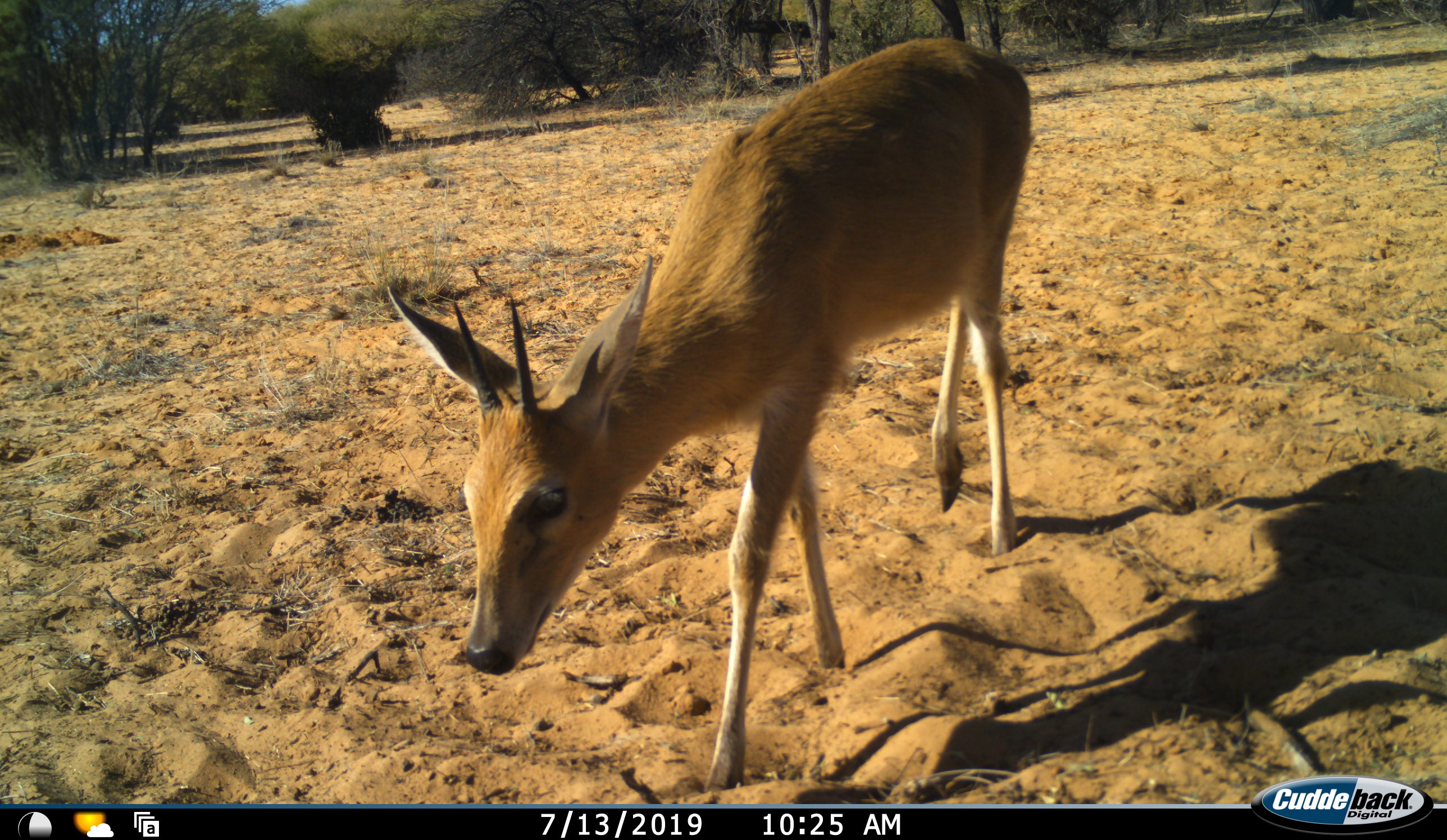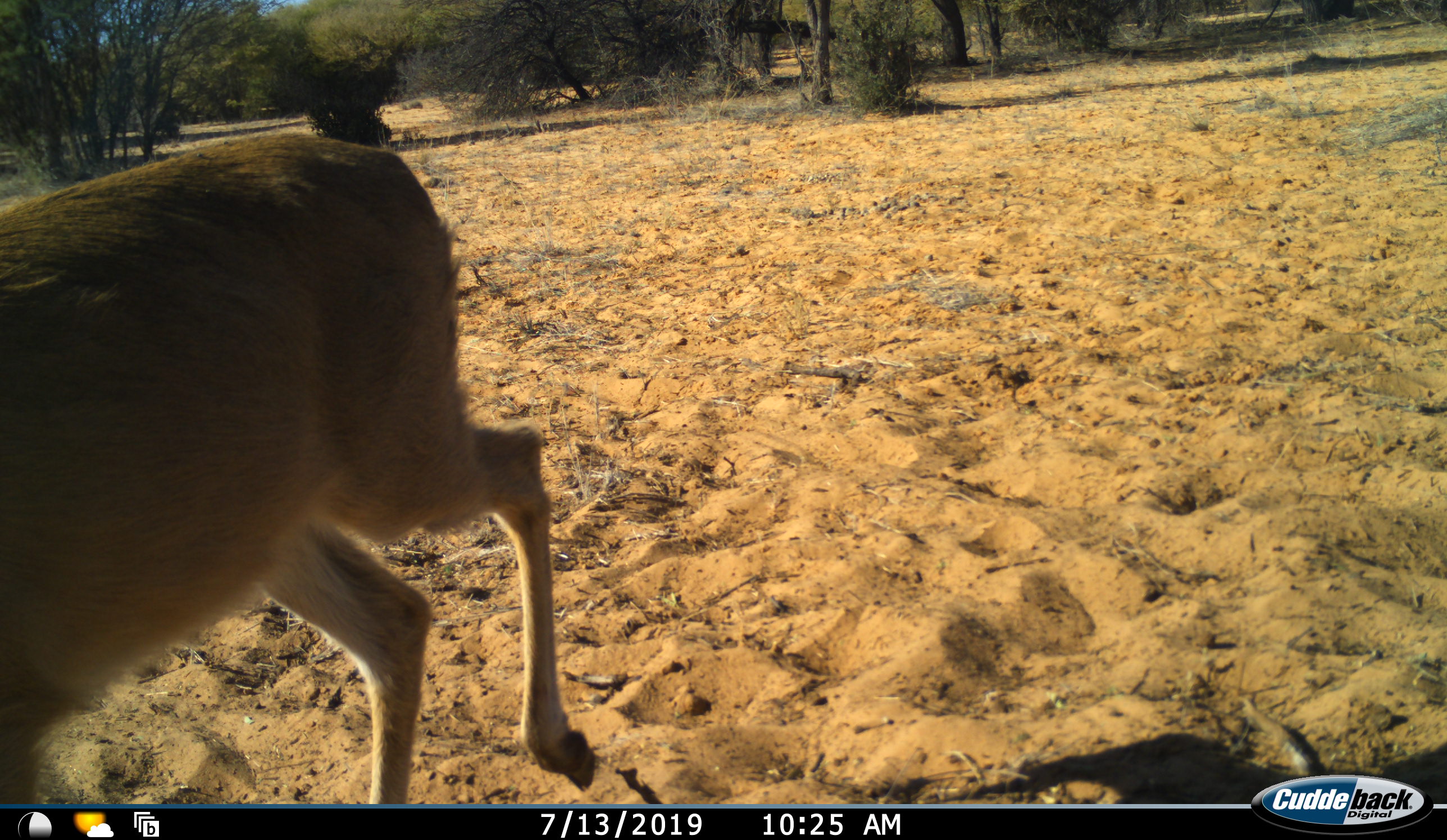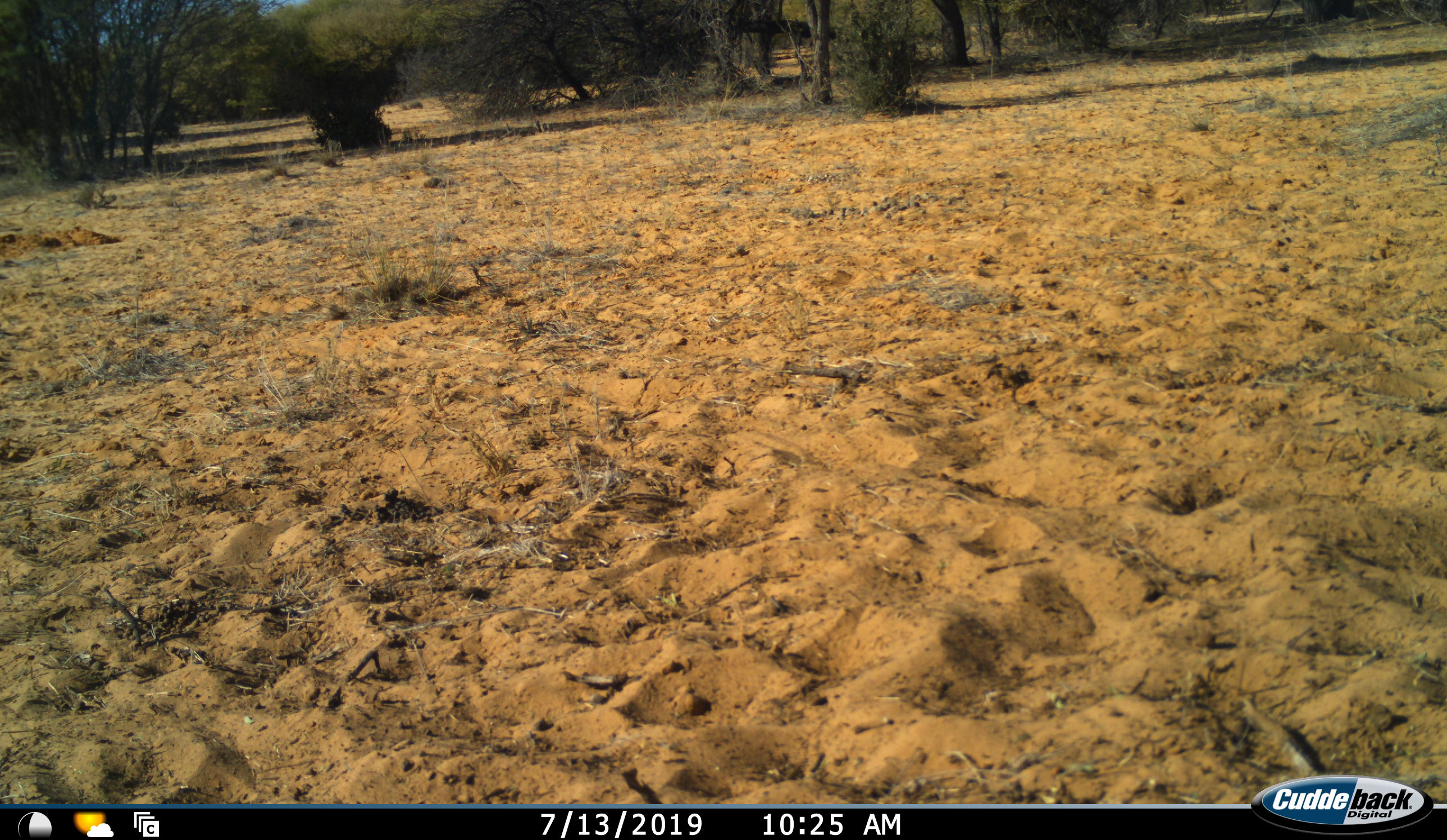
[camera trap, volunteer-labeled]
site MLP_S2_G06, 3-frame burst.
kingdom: Animalia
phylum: Chordata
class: Mammalia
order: Artiodactyla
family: Bovidae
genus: Sylvicapra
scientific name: Sylvicapra grimmia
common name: common duiker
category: duikercommongrey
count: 1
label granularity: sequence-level